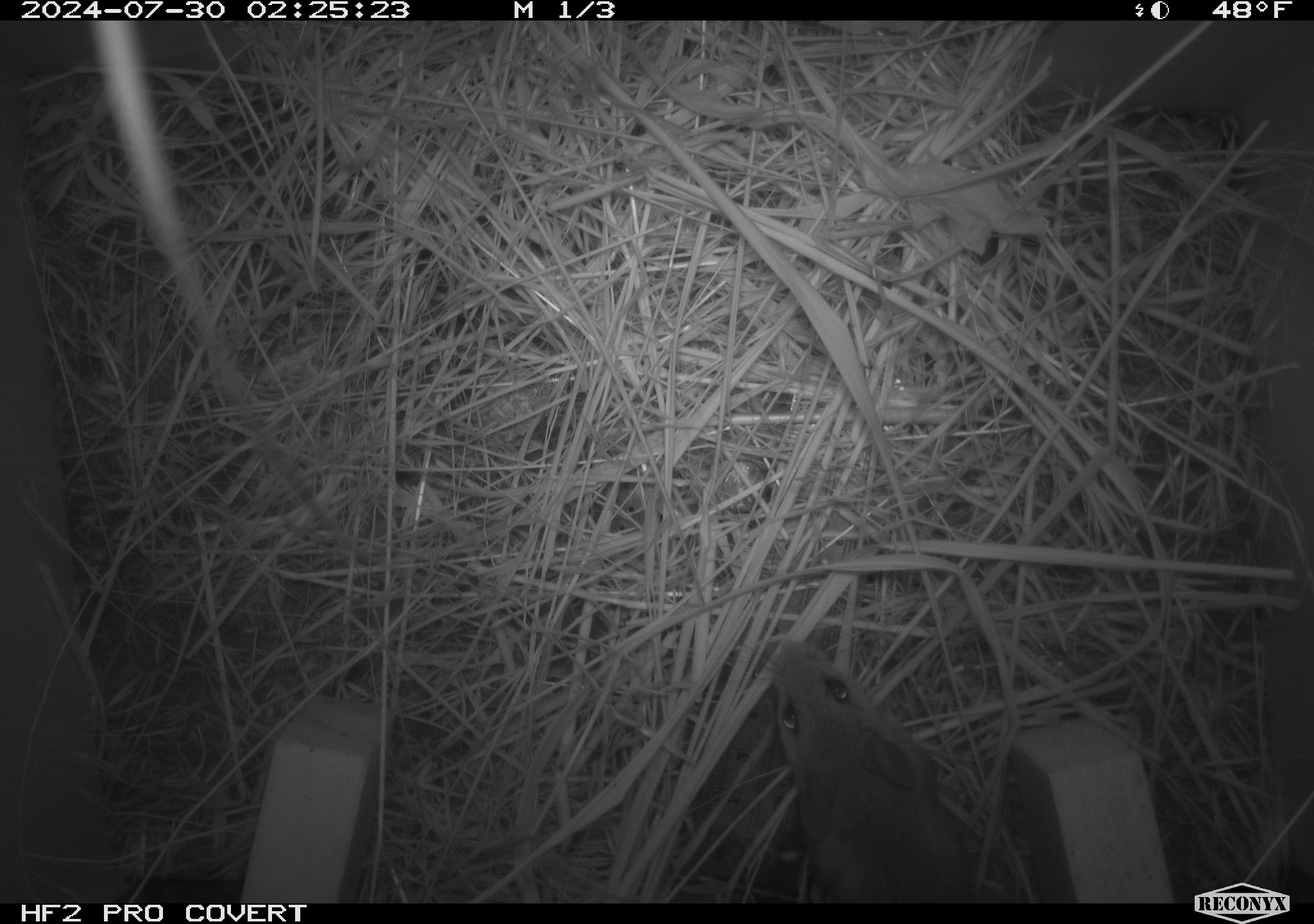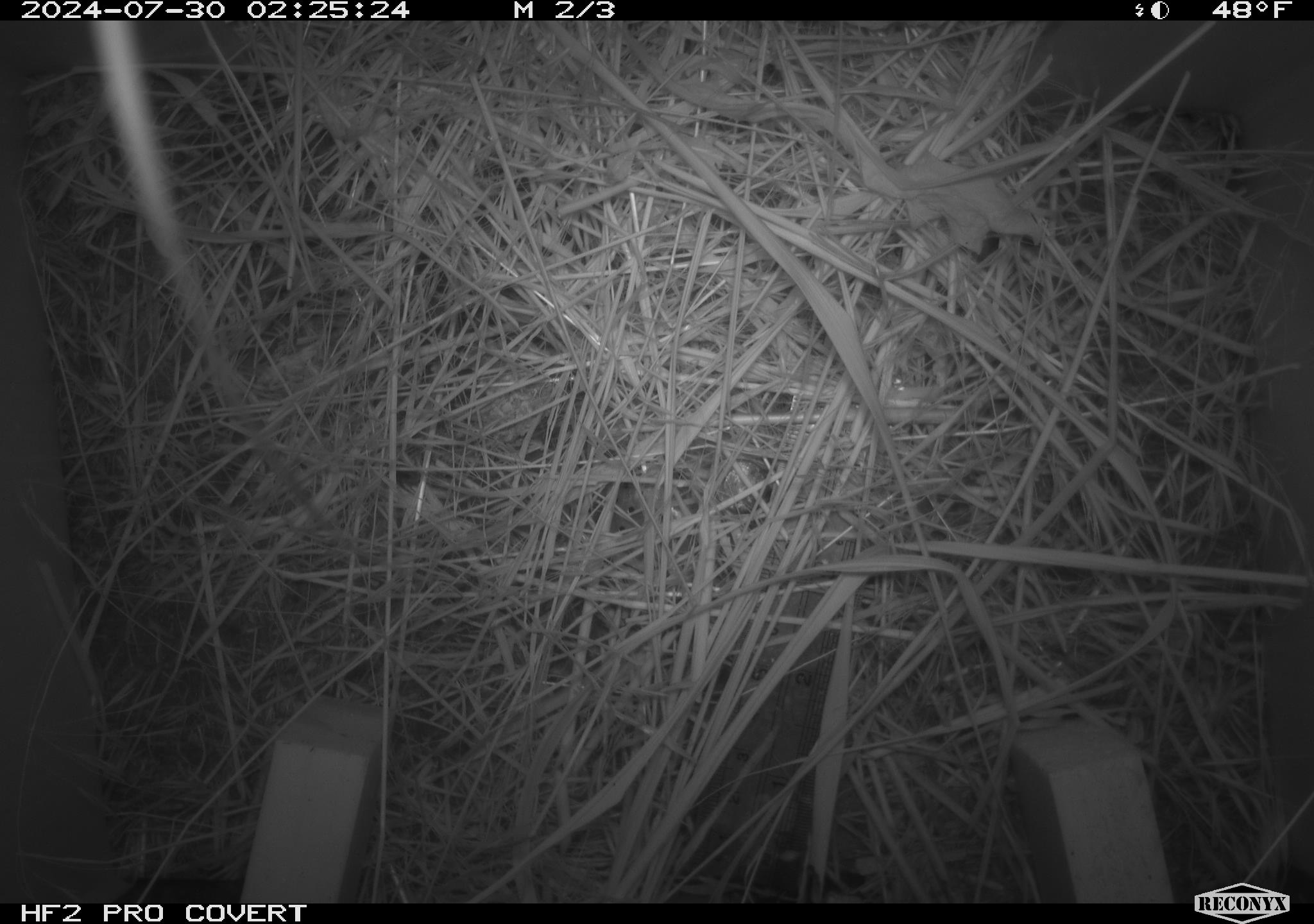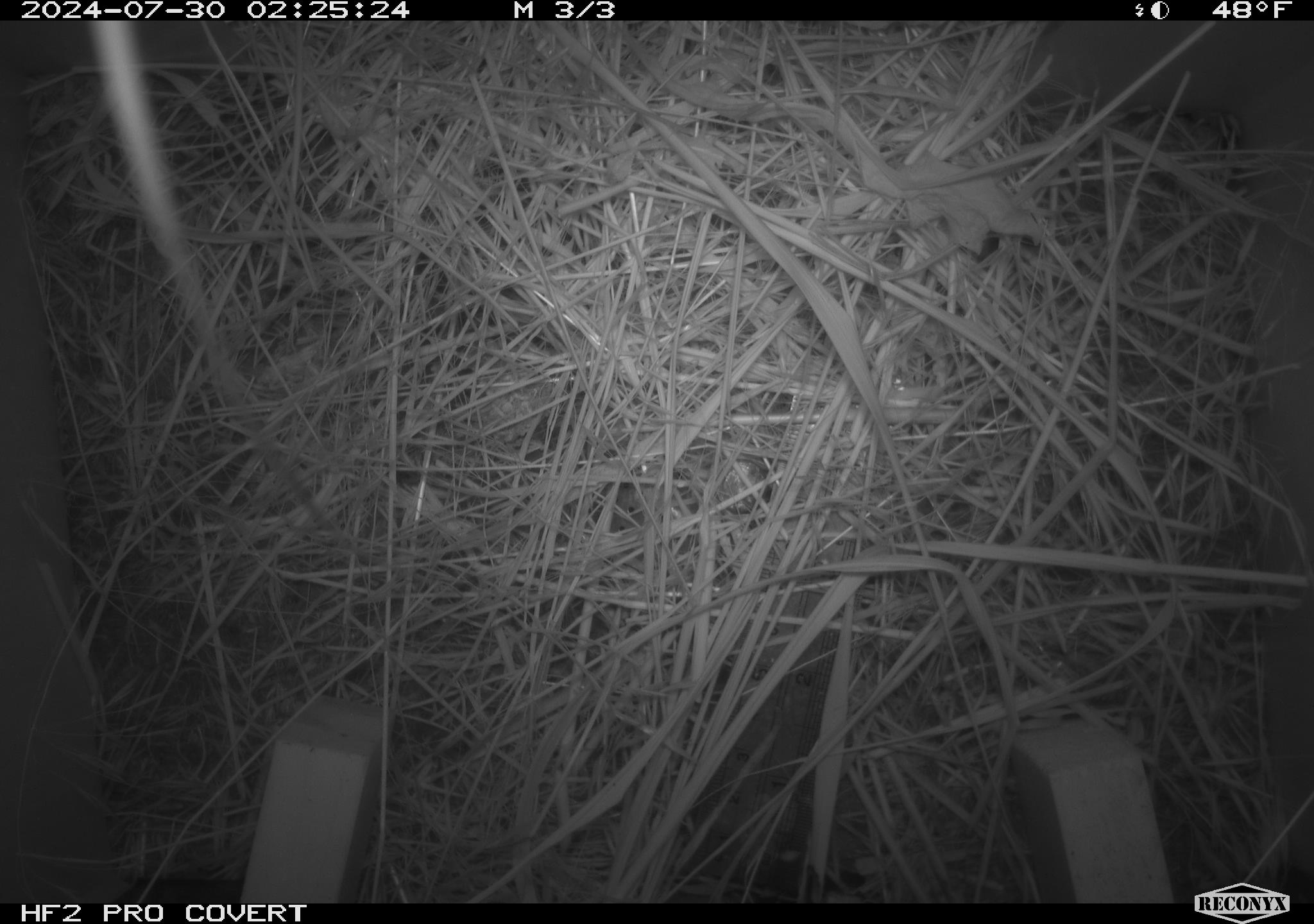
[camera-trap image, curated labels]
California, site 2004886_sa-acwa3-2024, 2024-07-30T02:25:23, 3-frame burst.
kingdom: Animalia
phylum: Chordata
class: Mammalia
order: Rodentia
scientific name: Rodentia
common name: mouse species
Mouse species (Rodentia).